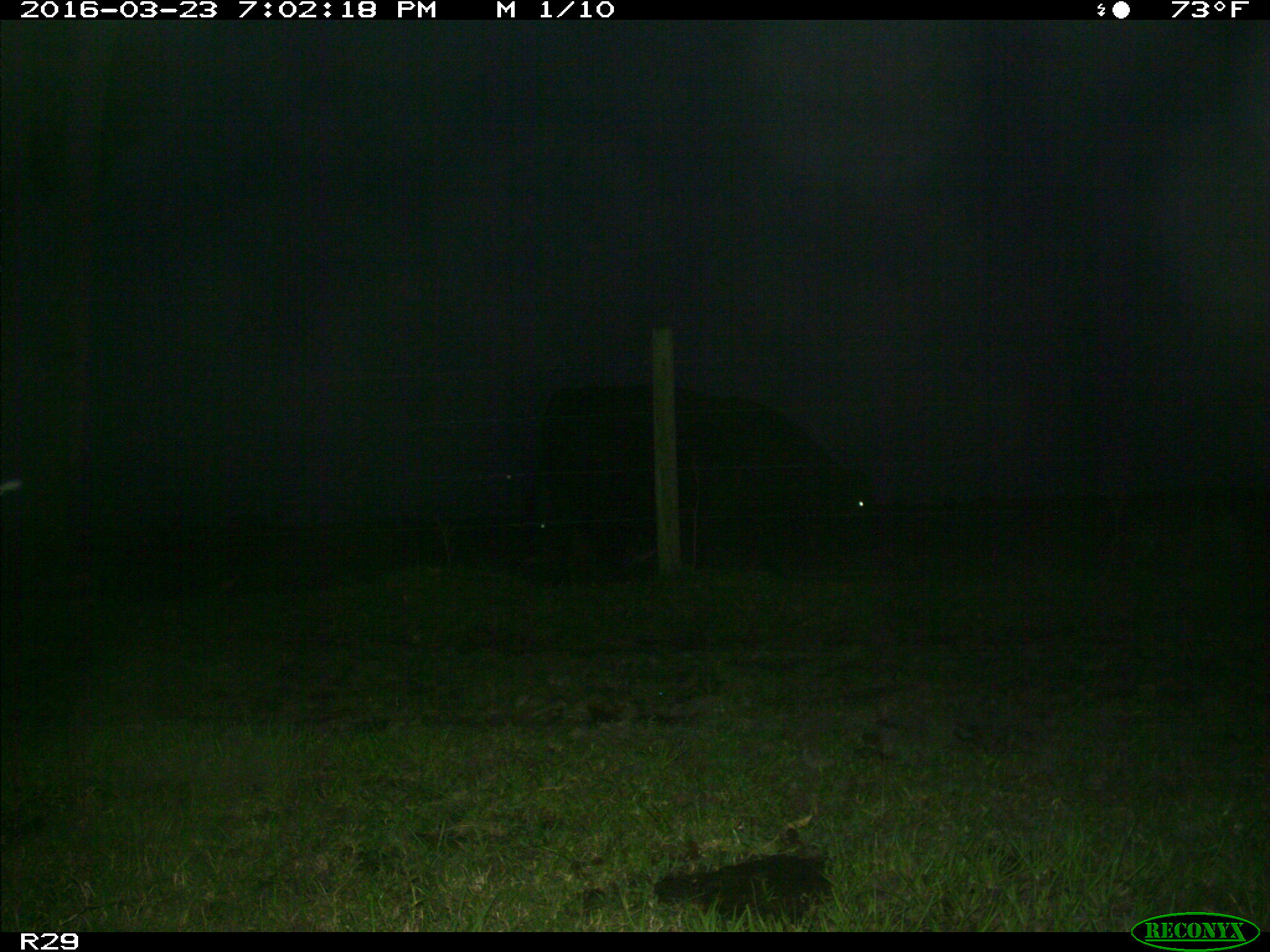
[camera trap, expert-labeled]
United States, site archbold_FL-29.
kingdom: Animalia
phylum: Chordata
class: Mammalia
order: Artiodactyla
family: Bovidae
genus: Bos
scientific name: Bos taurus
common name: domestic cow